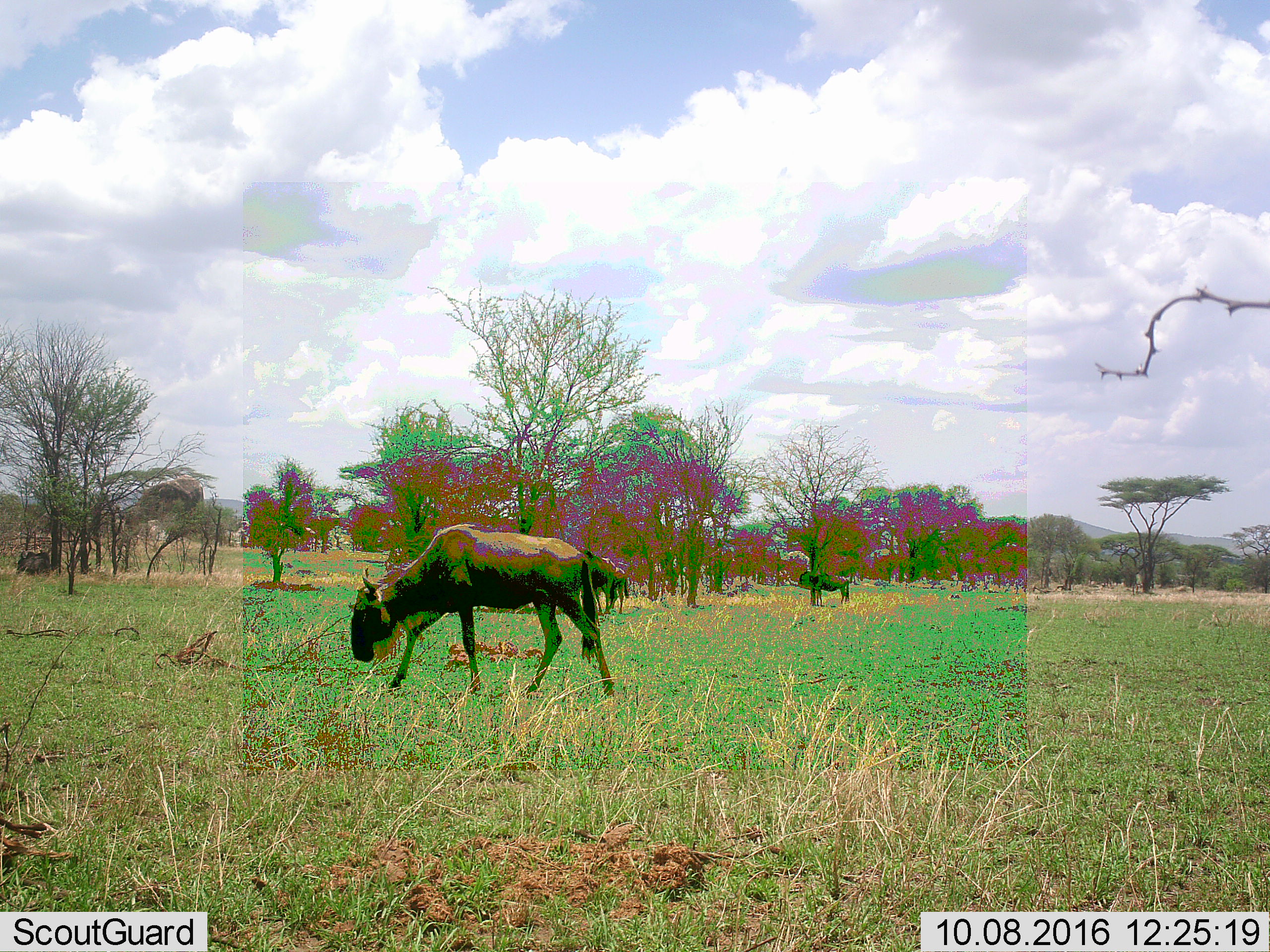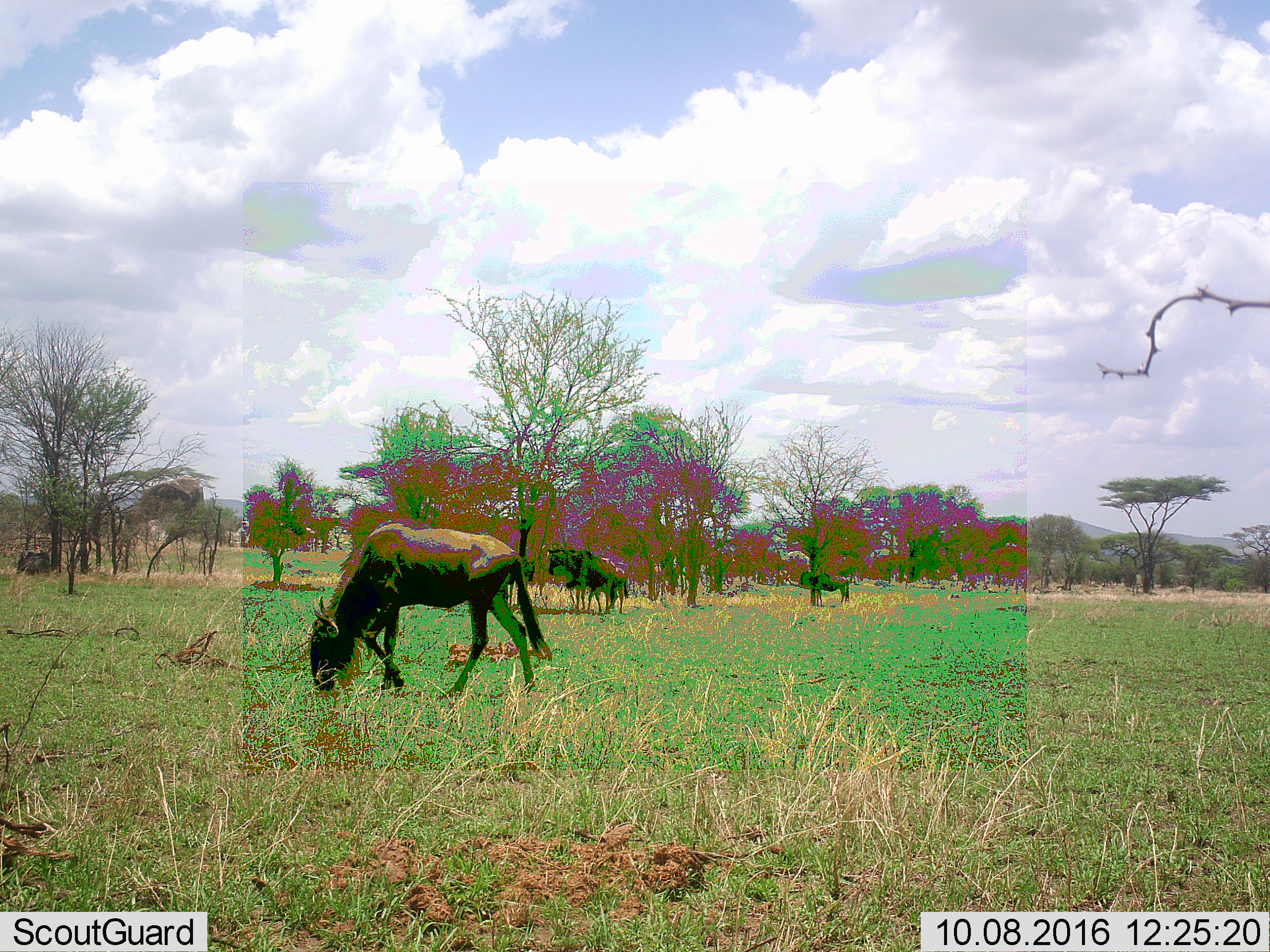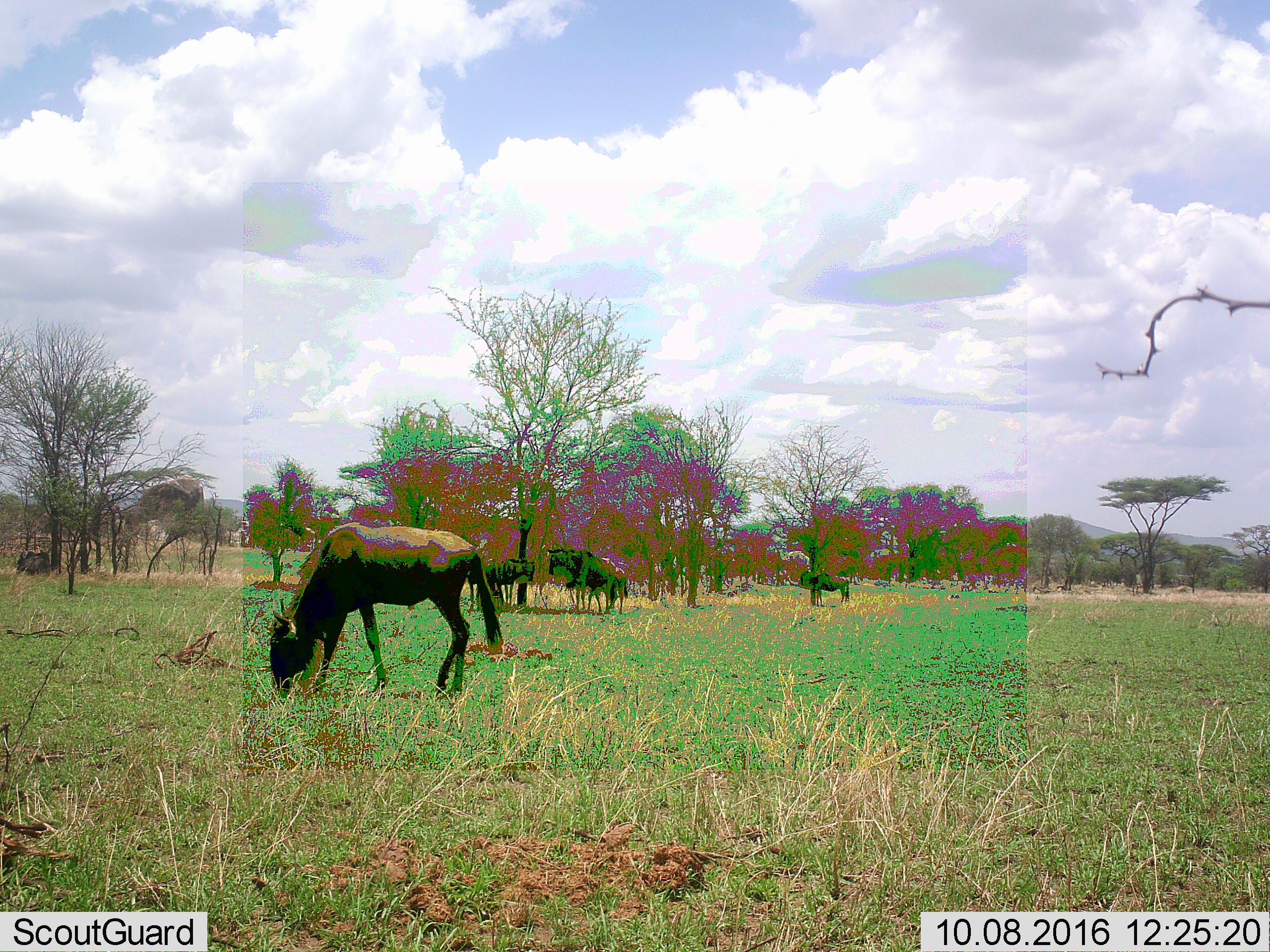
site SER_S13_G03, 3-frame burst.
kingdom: Animalia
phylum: Chordata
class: Mammalia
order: Artiodactyla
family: Bovidae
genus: Connochaetes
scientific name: Connochaetes taurinus taurinus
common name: blue wildebeest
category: wildebeestblue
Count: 3.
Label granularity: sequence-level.